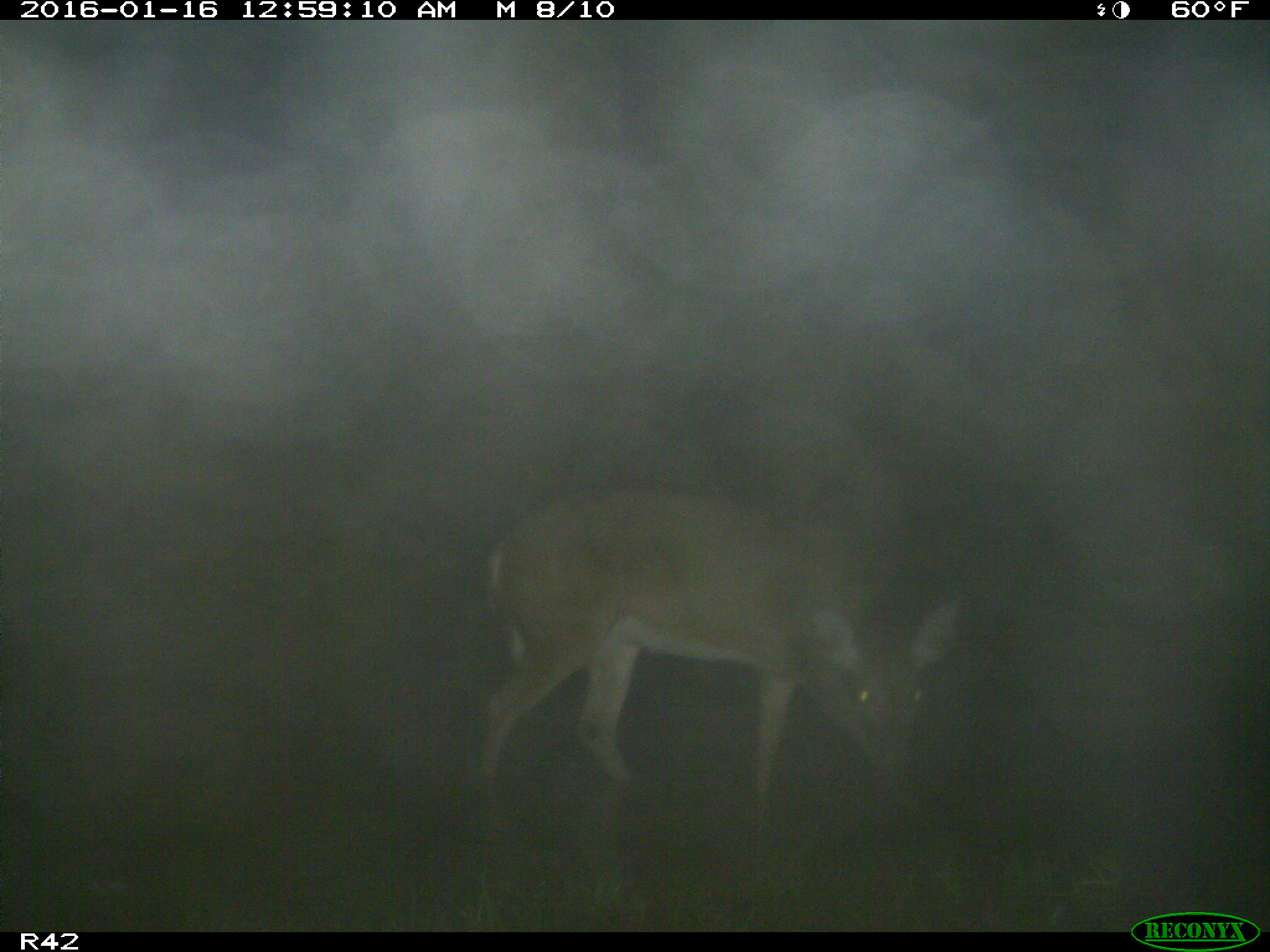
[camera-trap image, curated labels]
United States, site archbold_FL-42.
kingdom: Animalia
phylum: Chordata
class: Mammalia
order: Artiodactyla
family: Cervidae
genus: Odocoileus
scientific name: Odocoileus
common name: deer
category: unidentified deer